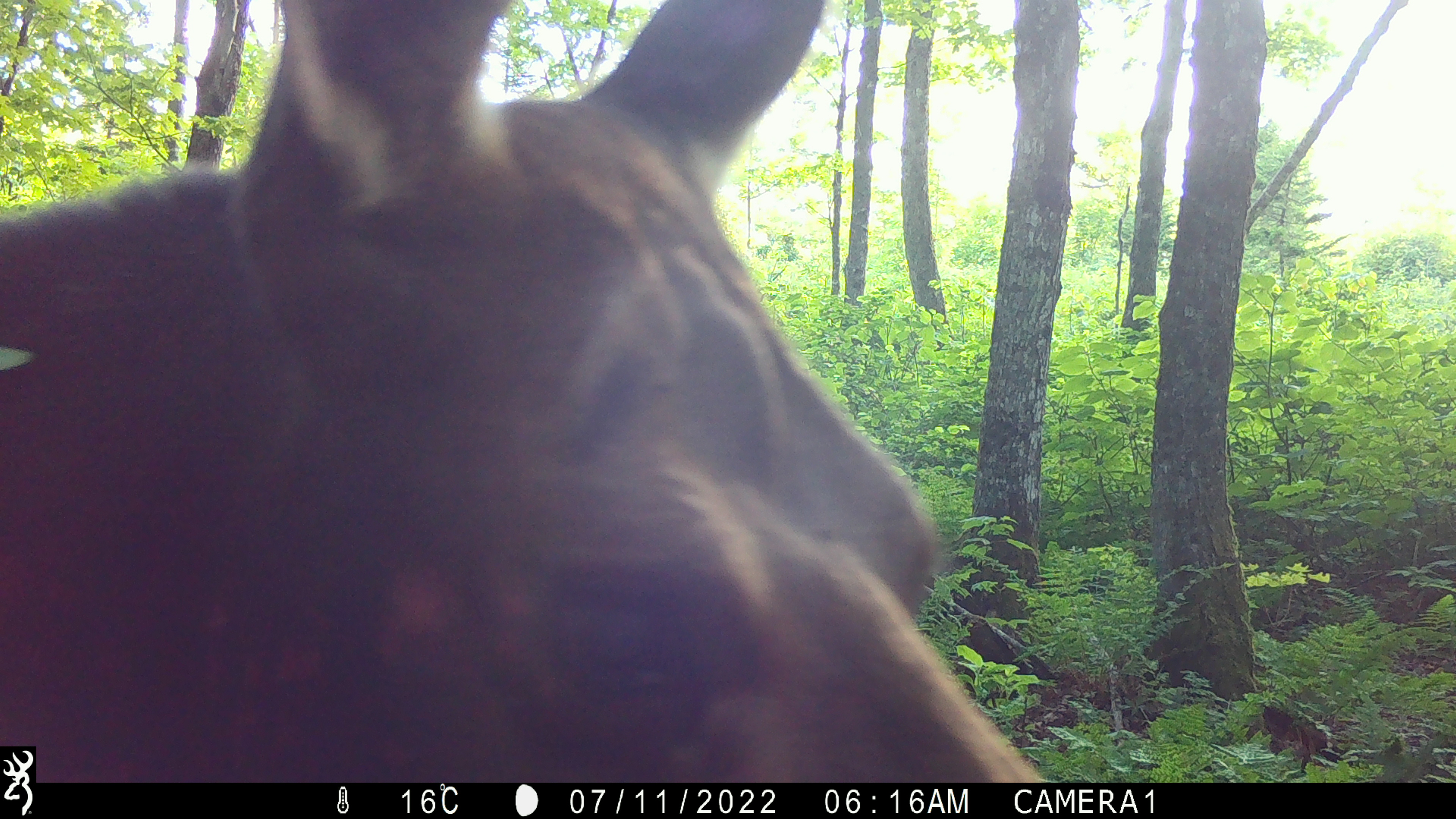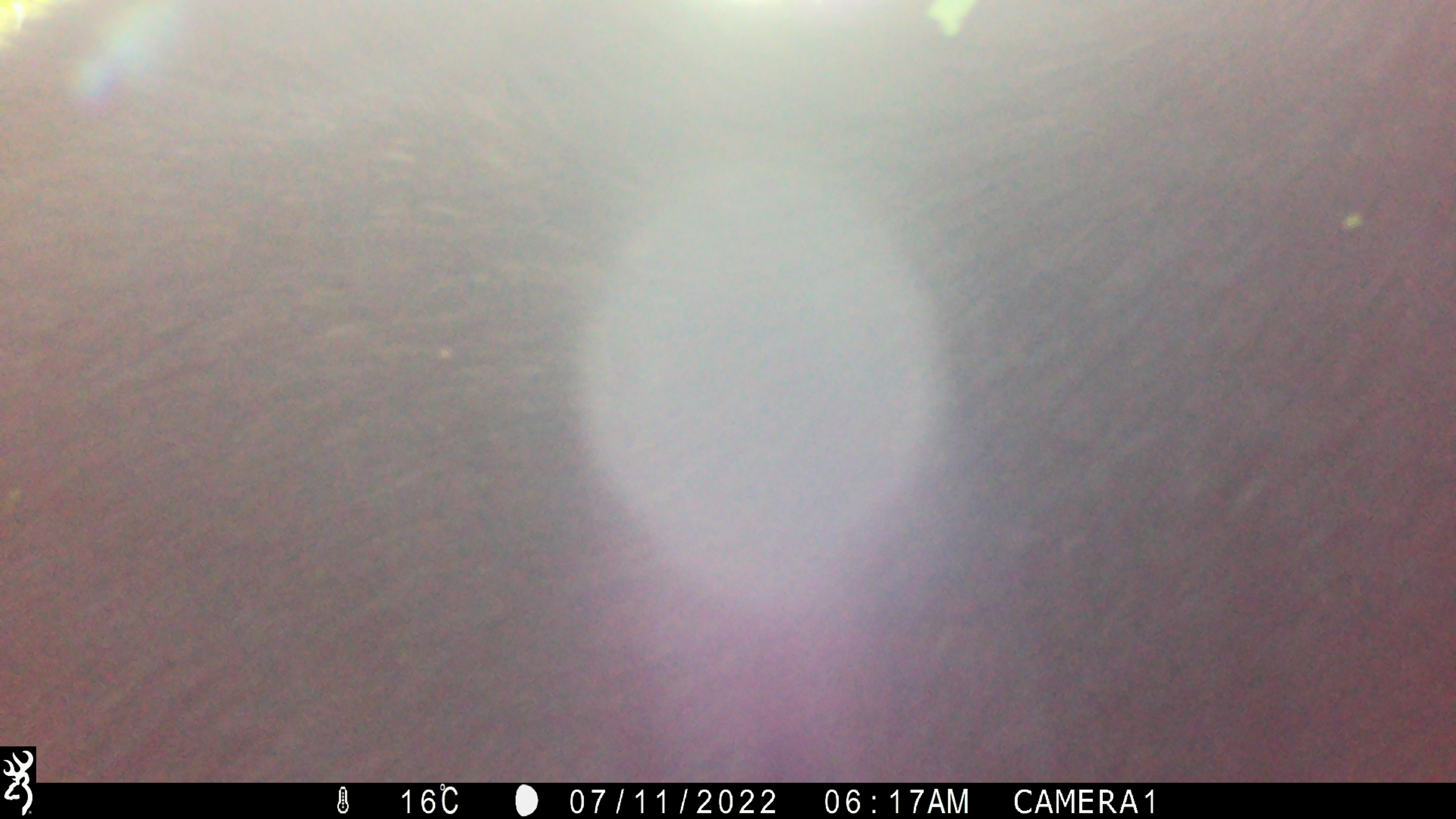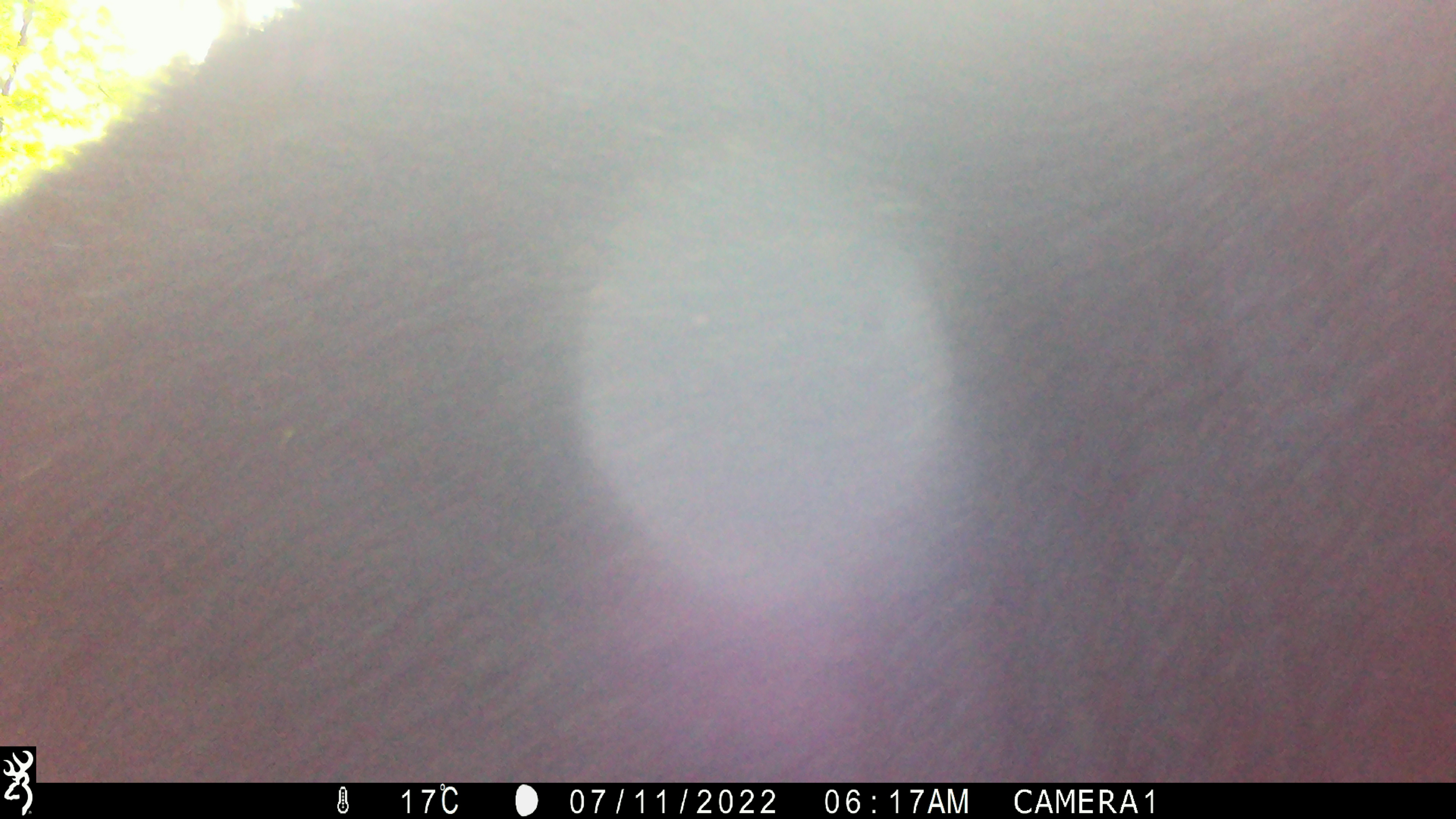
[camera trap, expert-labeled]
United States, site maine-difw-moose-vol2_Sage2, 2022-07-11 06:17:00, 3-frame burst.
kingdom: Animalia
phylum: Chordata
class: Mammalia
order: Artiodactyla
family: Cervidae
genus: Alces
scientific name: Alces alces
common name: moose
Moose (Alces alces).